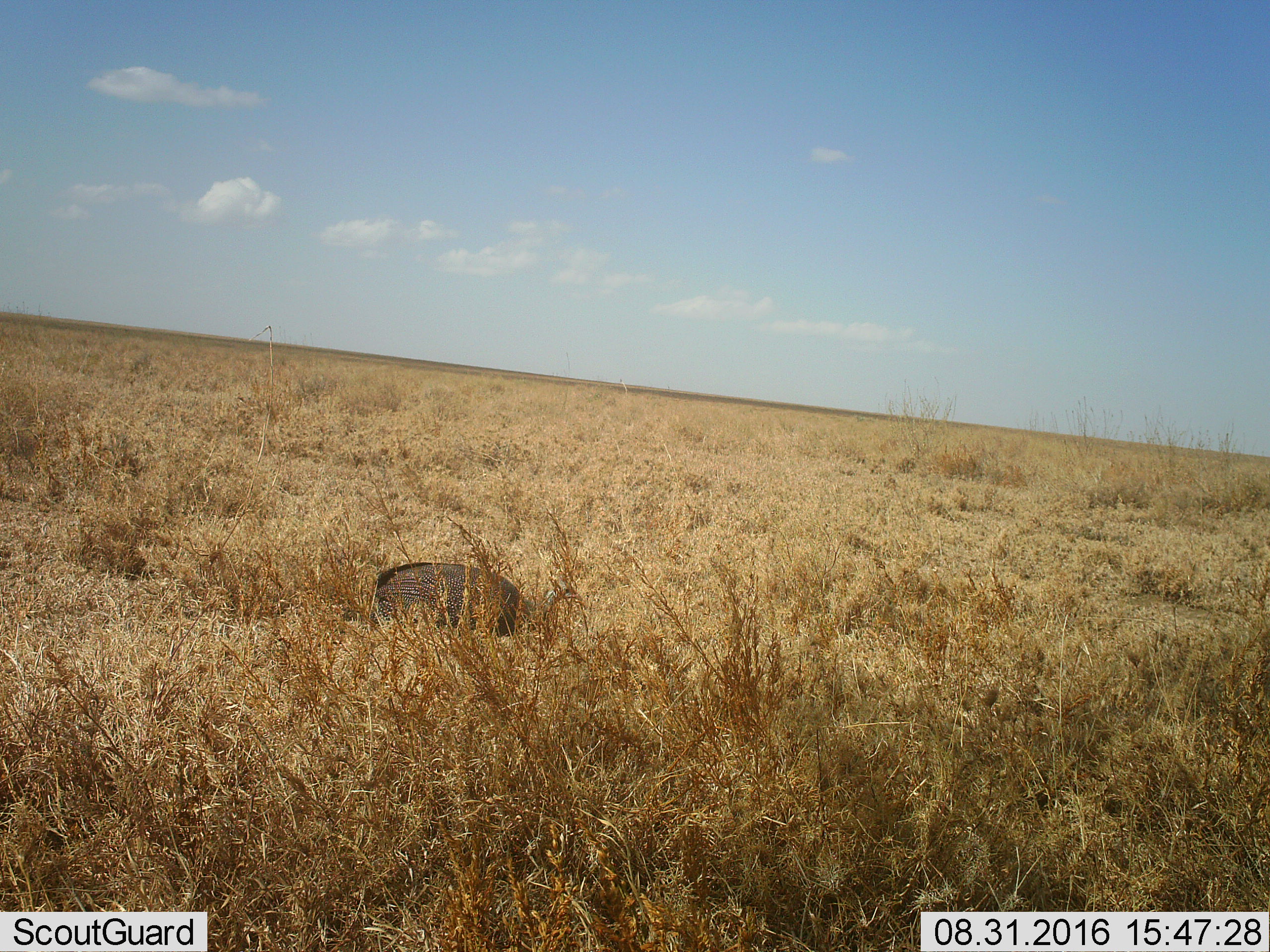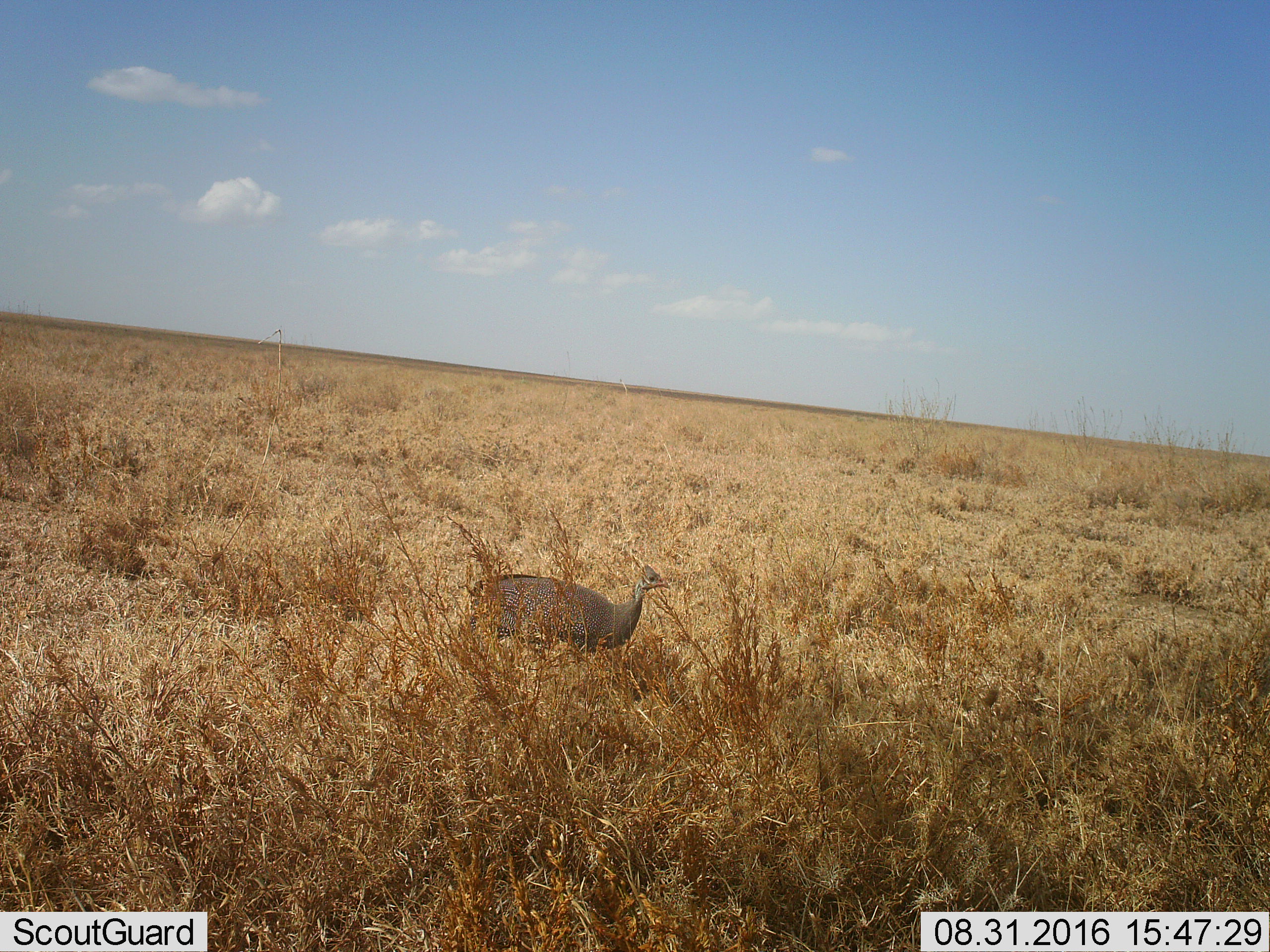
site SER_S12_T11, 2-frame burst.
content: unidentified animal